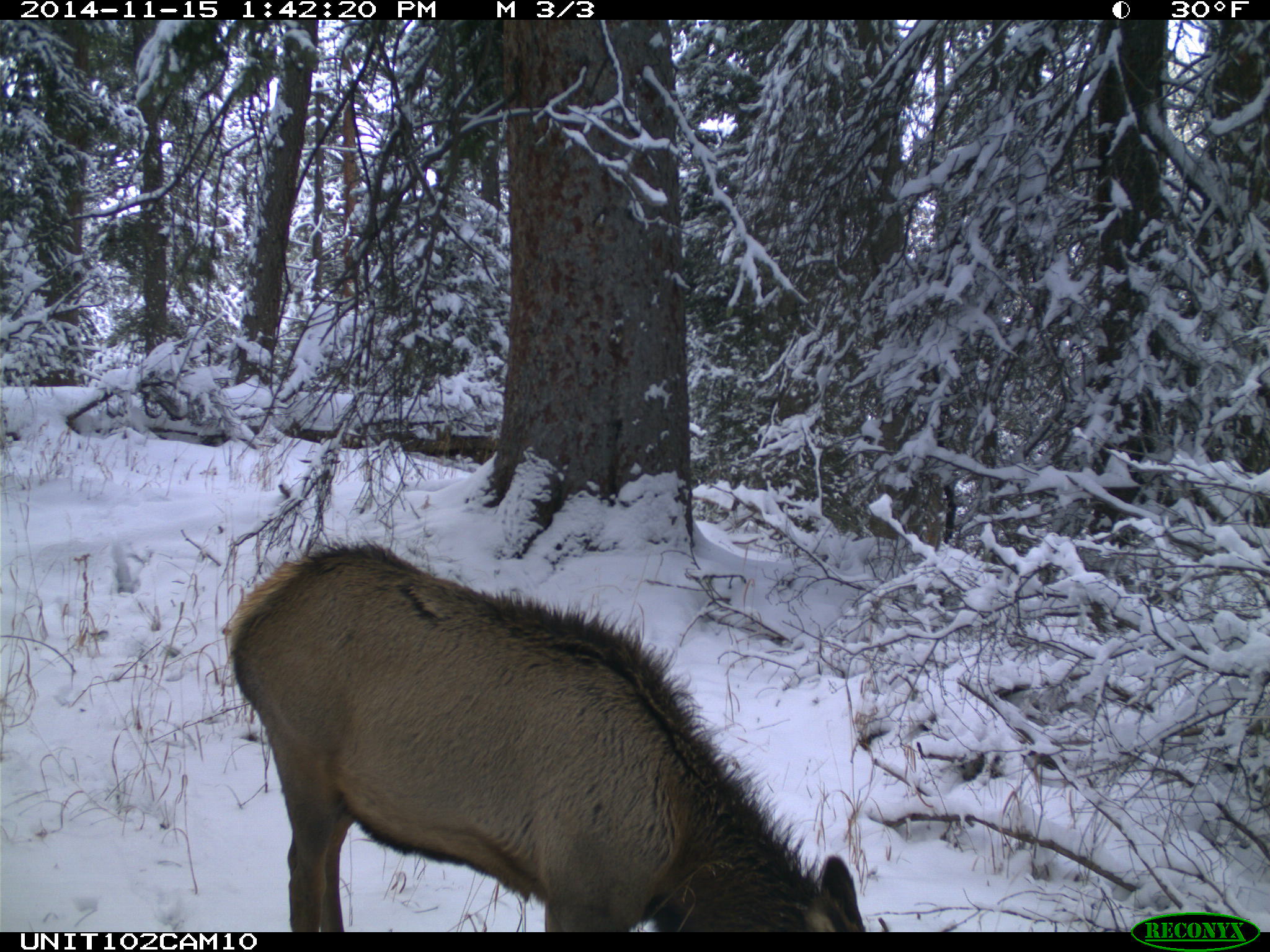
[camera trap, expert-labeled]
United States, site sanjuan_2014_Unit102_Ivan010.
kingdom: Animalia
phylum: Chordata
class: Mammalia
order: Artiodactyla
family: Cervidae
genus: Cervus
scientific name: Cervus elaphus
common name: red deer